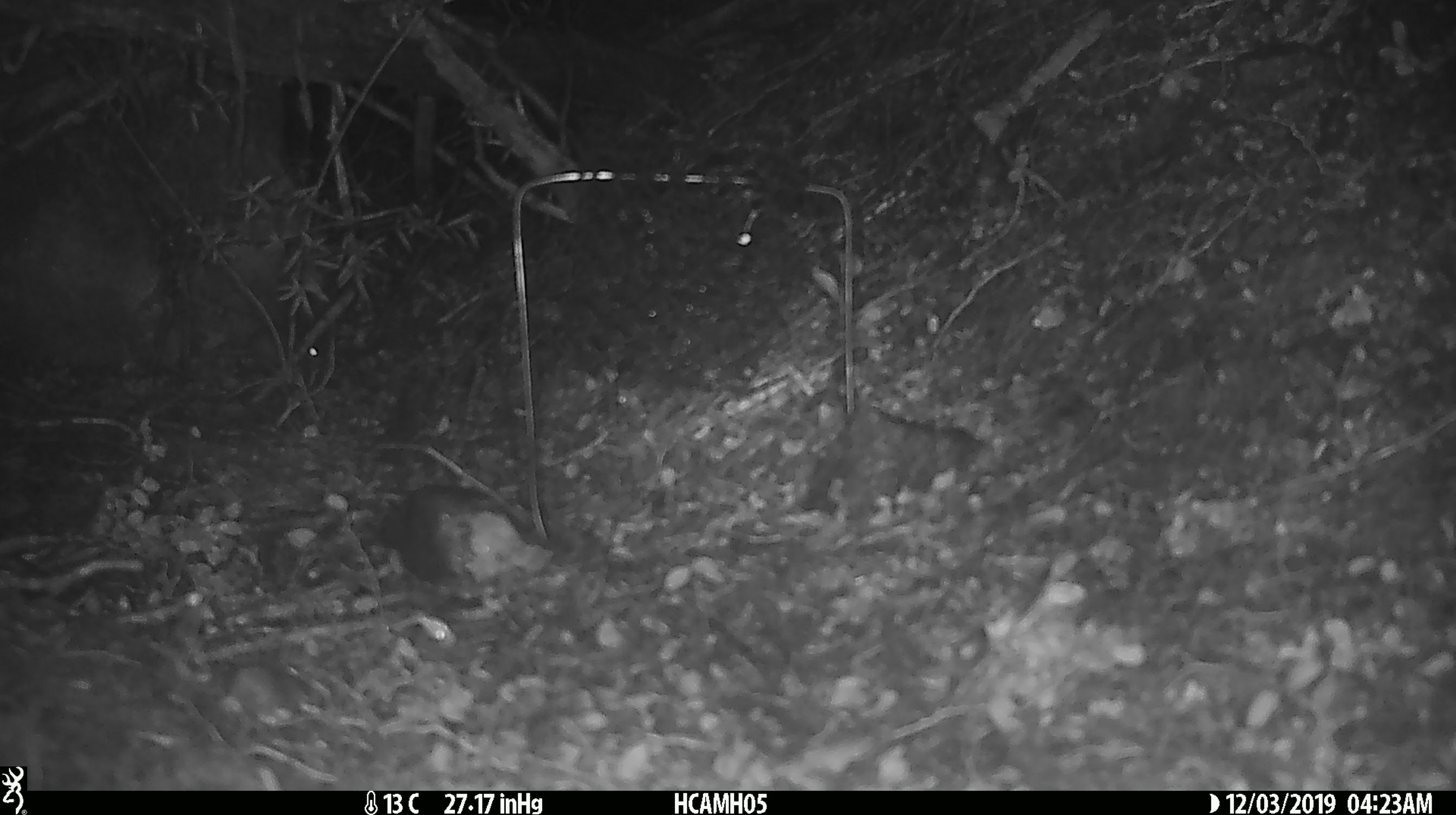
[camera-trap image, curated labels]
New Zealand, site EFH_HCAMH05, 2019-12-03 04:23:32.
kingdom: Animalia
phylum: Chordata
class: Mammalia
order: Rodentia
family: Muridae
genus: Mus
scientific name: Mus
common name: mouse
Mouse (Mus).